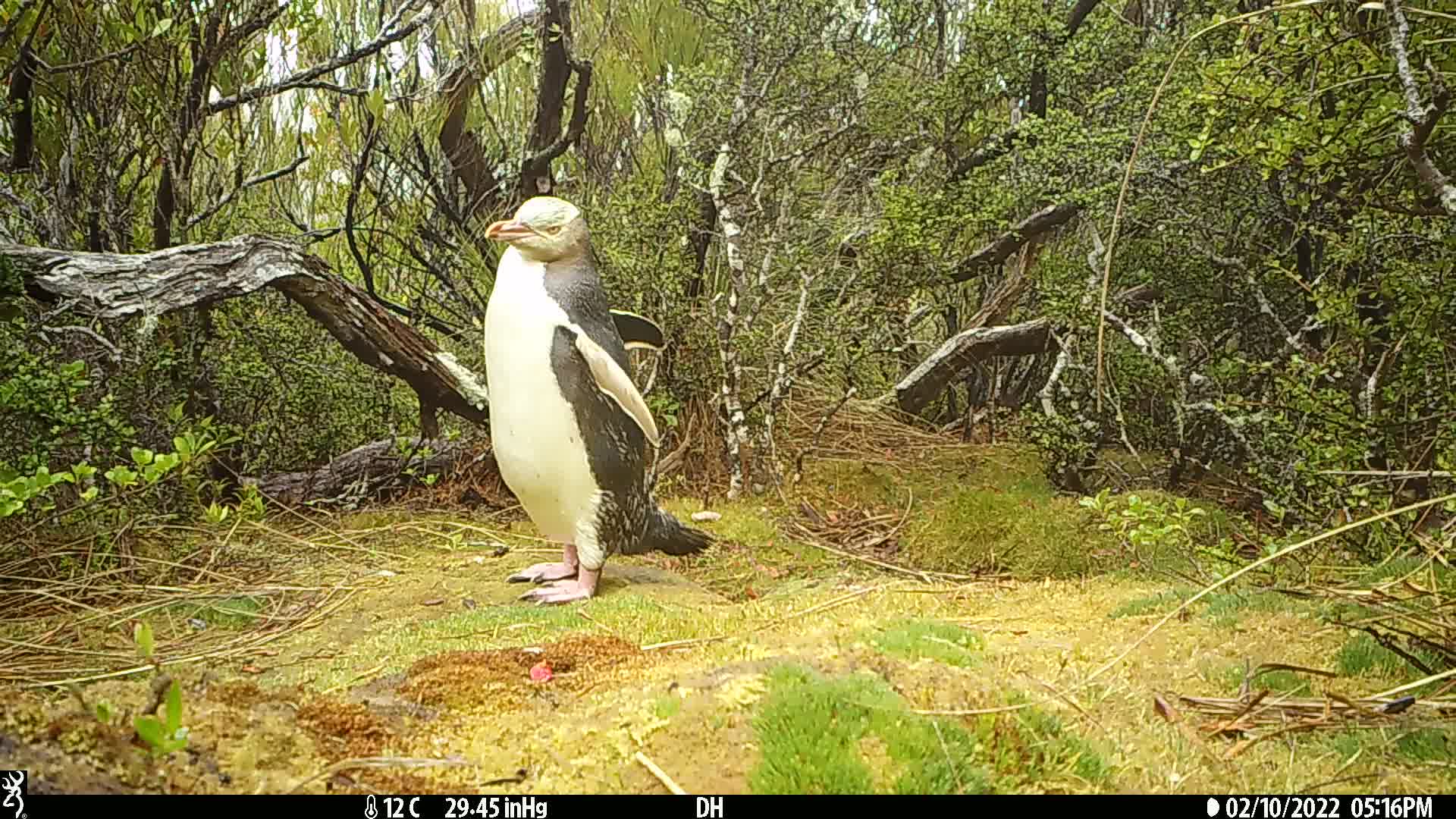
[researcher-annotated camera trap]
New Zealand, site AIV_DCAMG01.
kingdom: Animalia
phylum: Chordata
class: Aves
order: Sphenisciformes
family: Spheniscidae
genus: Megadyptes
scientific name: Megadyptes antipodes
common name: yellow-eyed penguin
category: yellow eyed penguin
Yellow eyed penguin (yellow-eyed penguin) (Megadyptes antipodes).